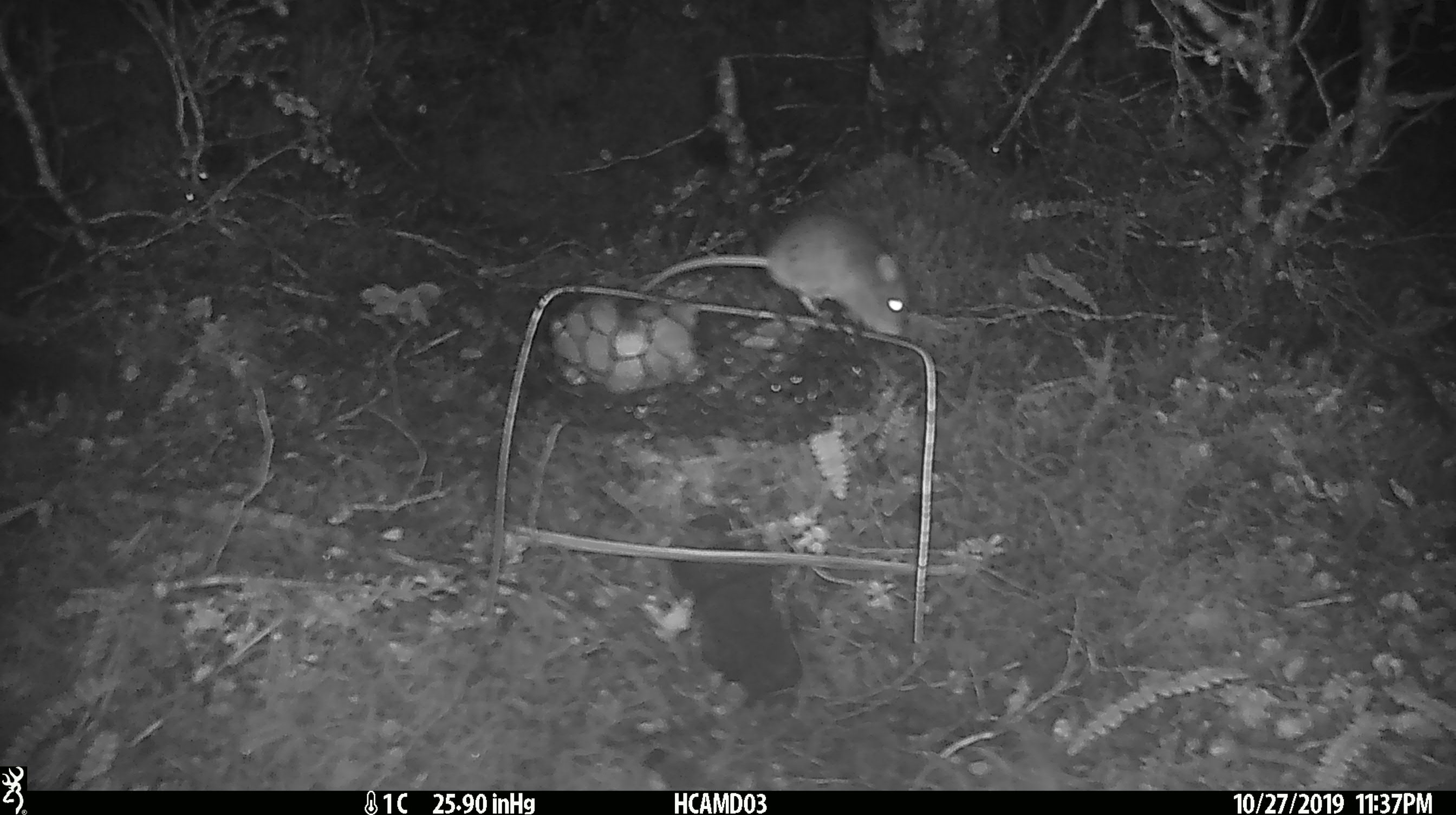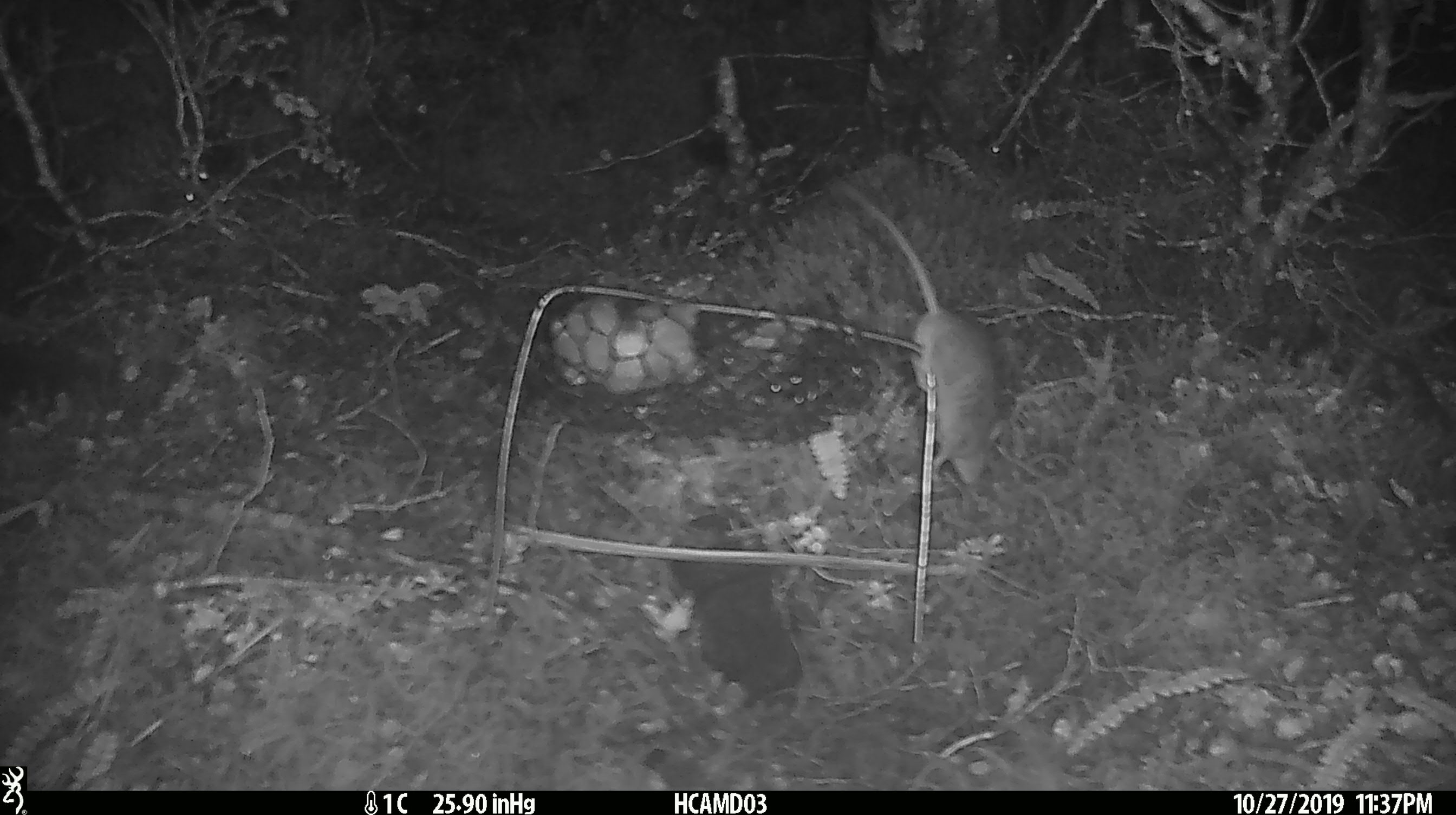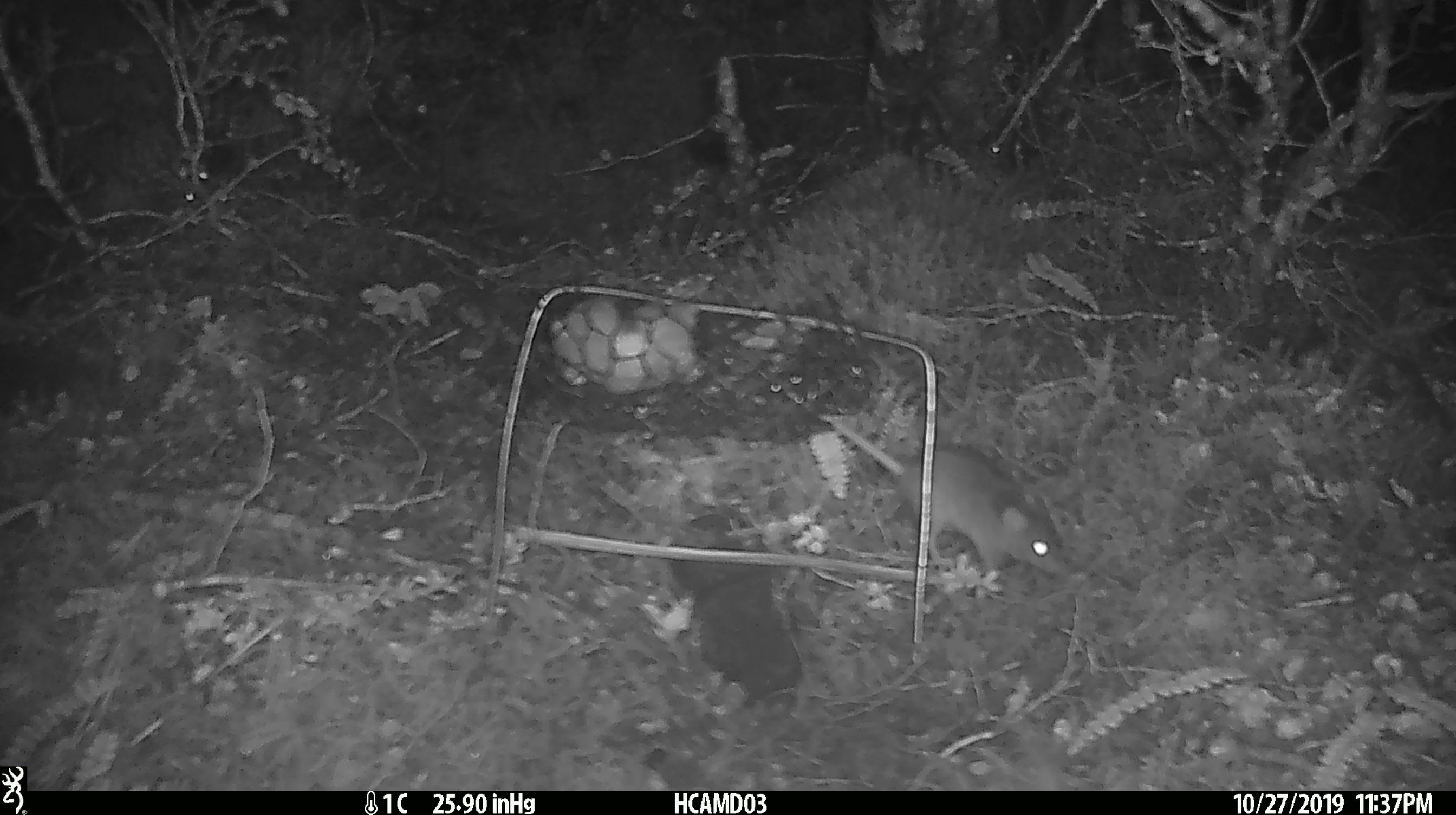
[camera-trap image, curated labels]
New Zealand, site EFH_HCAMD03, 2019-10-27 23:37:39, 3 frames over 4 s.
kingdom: Animalia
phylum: Chordata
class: Mammalia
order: Rodentia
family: Muridae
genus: Mus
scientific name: Mus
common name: mouse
Mouse (Mus).